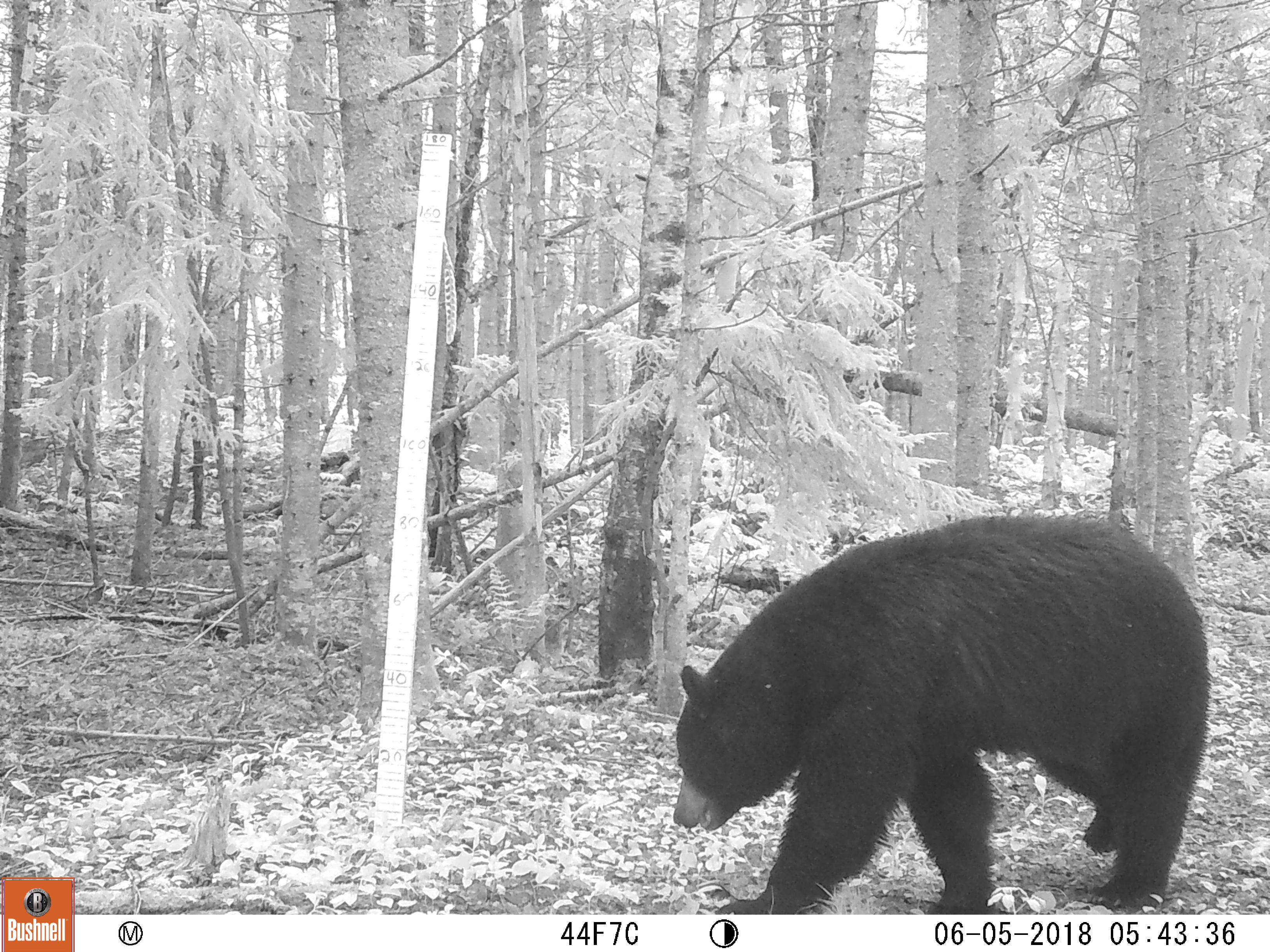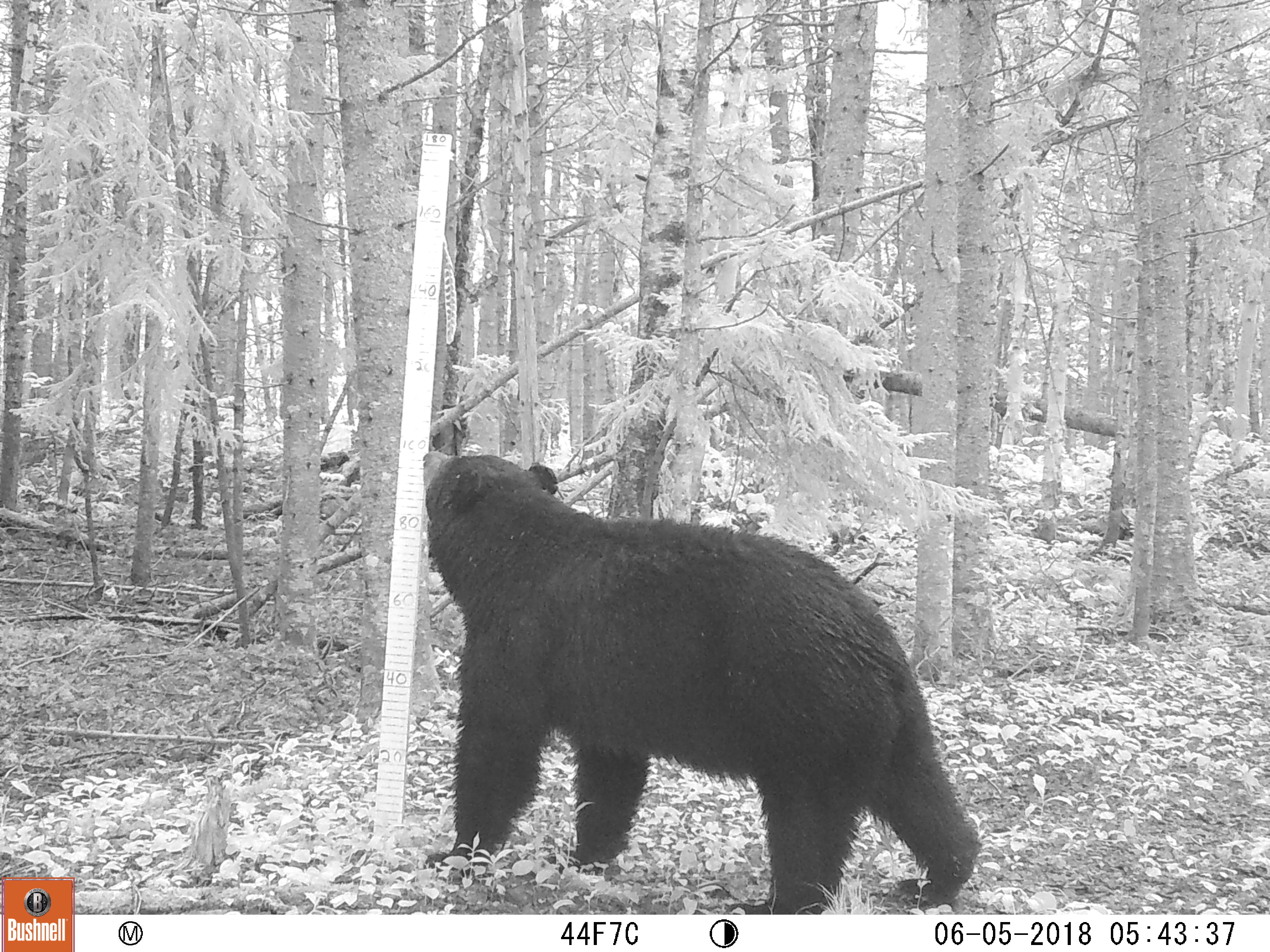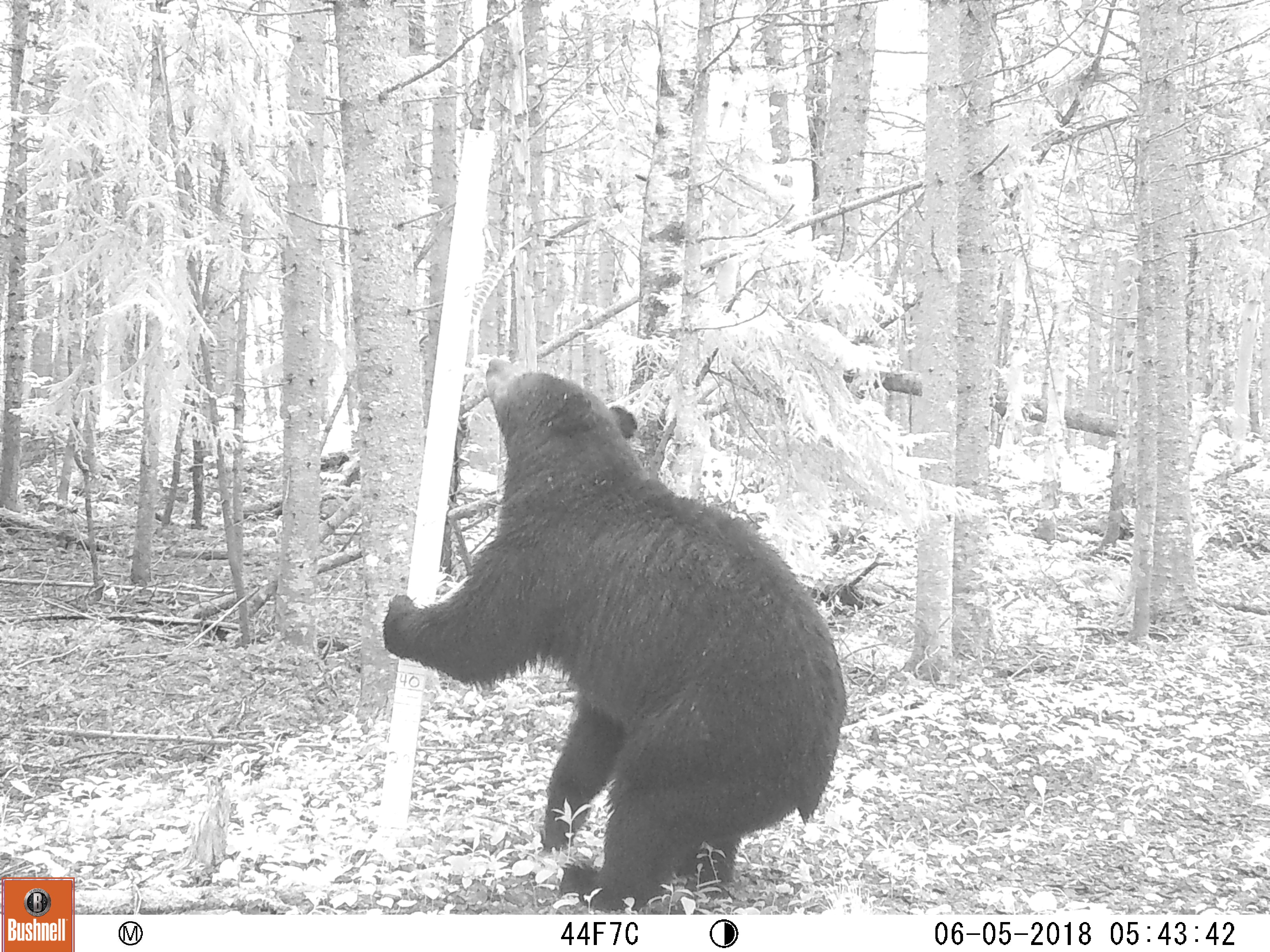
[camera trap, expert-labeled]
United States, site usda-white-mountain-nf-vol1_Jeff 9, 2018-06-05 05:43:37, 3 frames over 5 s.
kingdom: Animalia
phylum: Chordata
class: Mammalia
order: Carnivora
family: Ursidae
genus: Ursus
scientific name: Ursus americanus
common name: black bear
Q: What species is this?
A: Black bear (Ursus americanus).